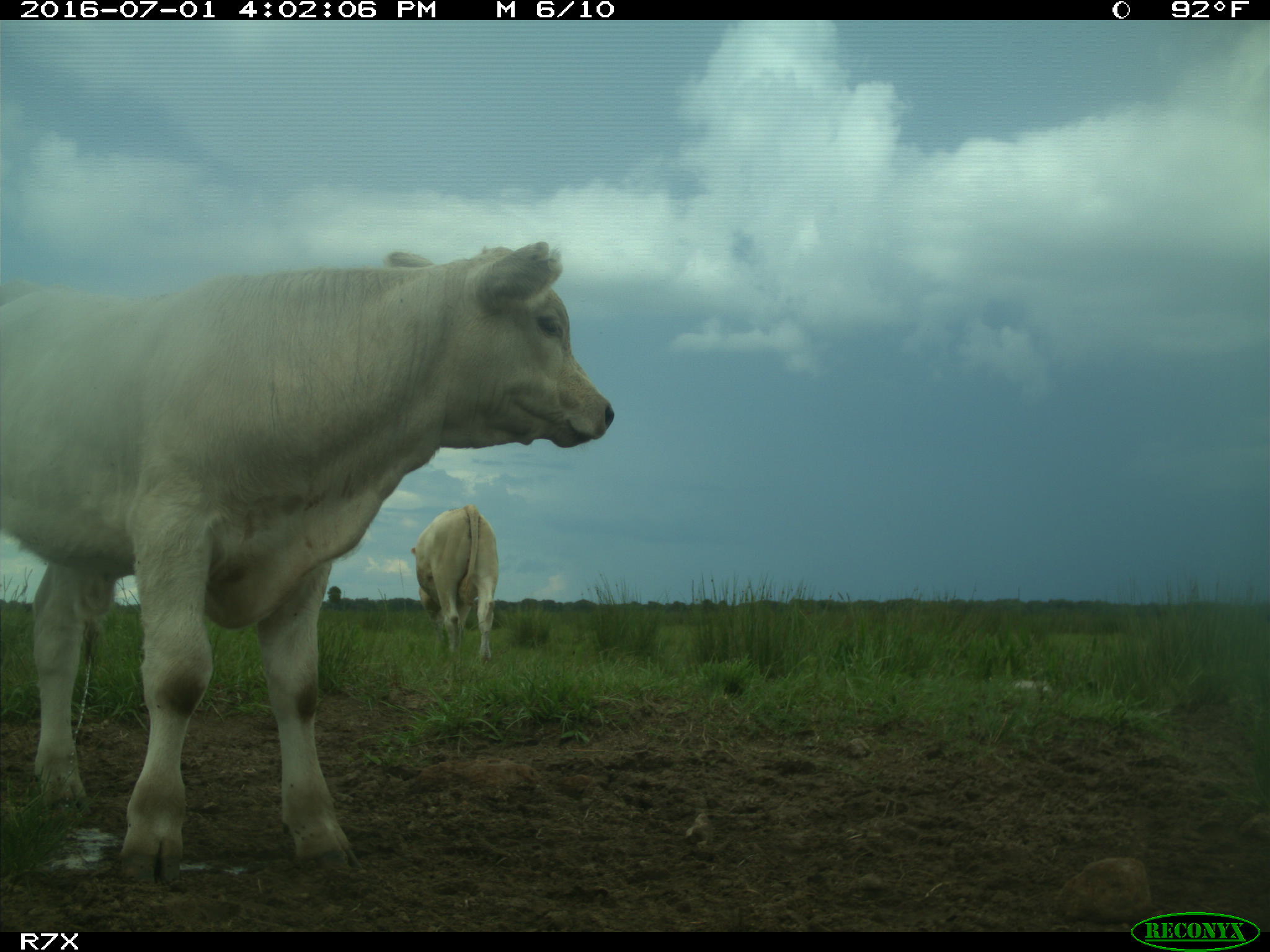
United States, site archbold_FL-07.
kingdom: Animalia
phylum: Chordata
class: Mammalia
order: Artiodactyla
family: Bovidae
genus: Bos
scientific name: Bos taurus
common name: domestic cow